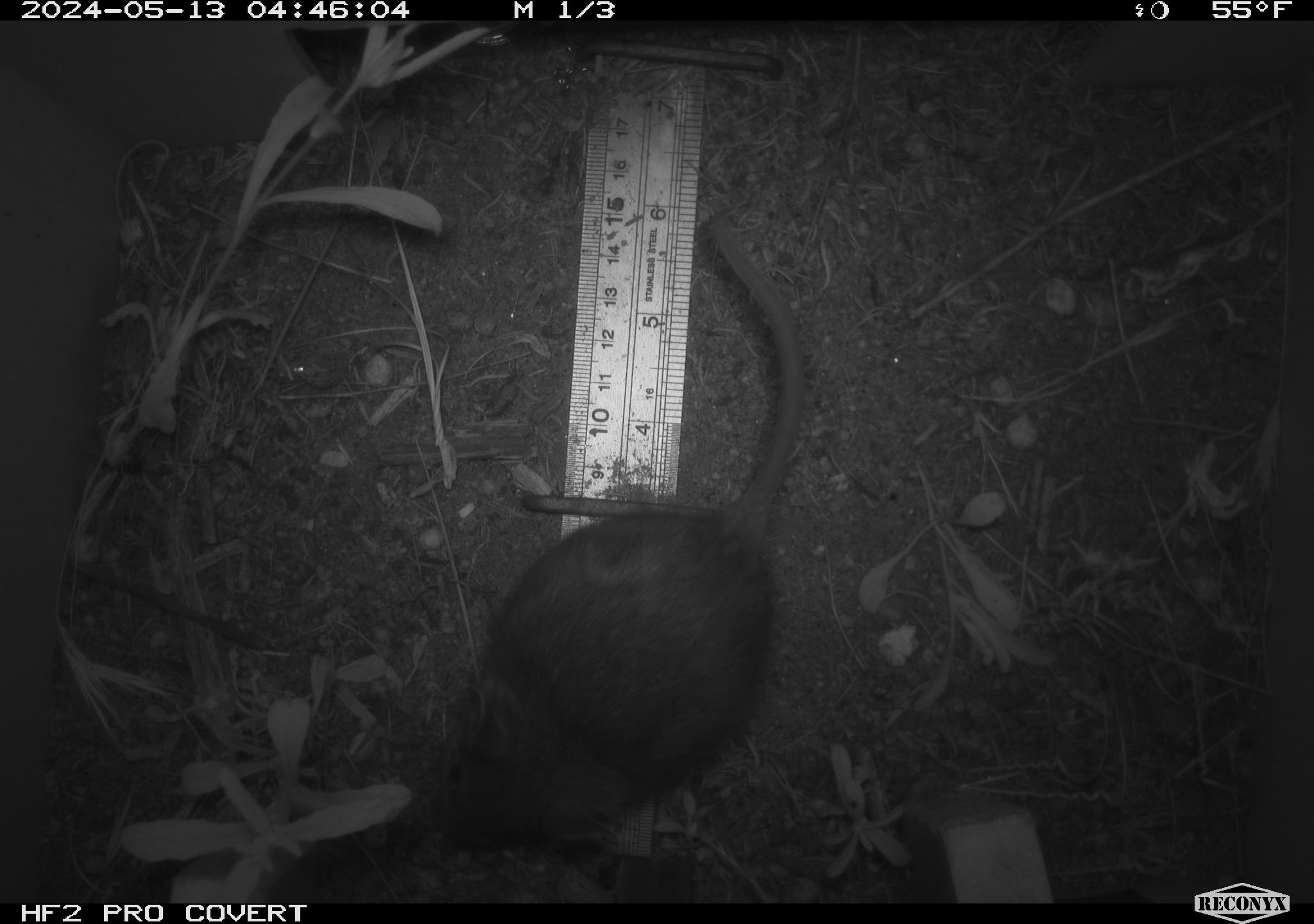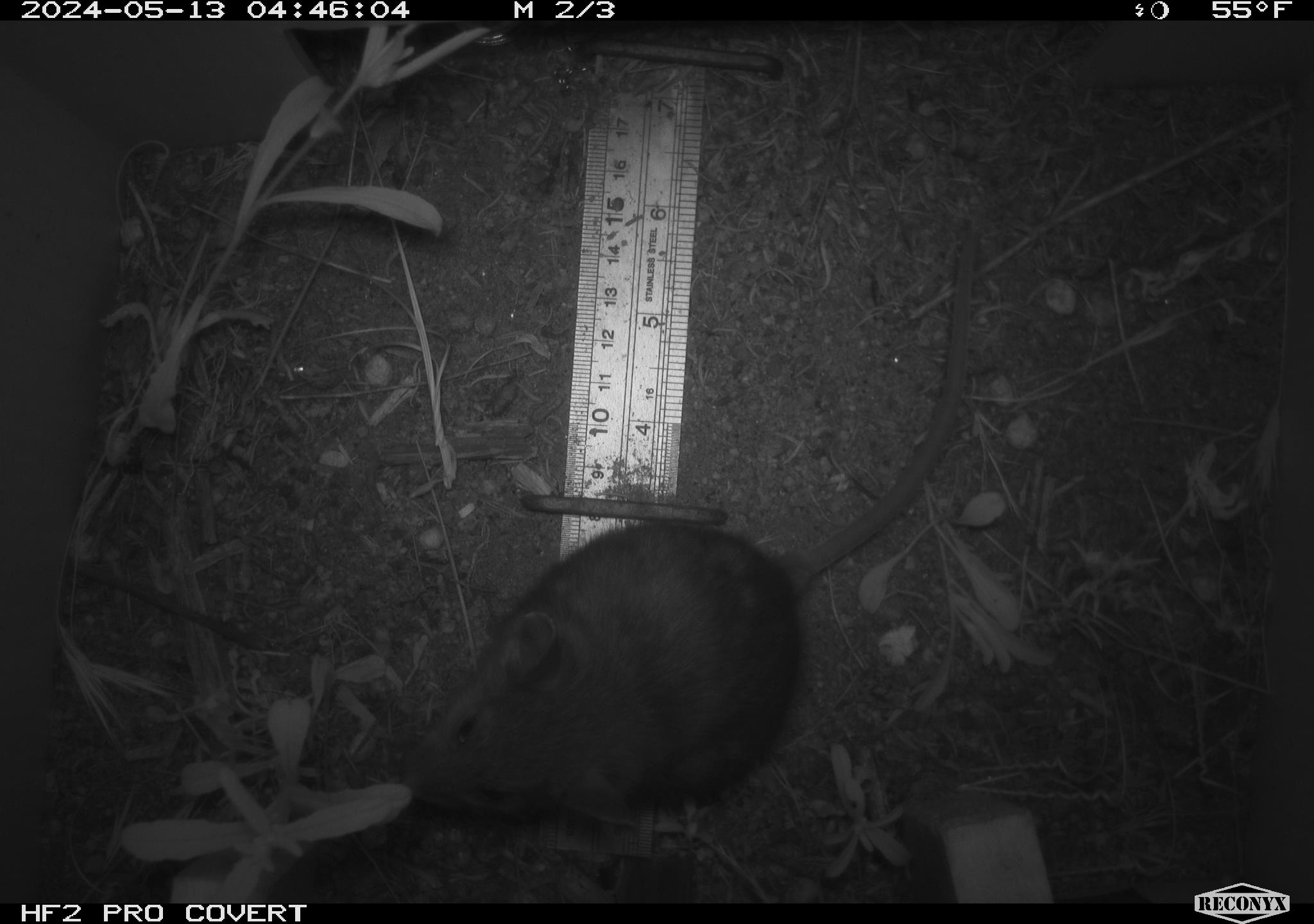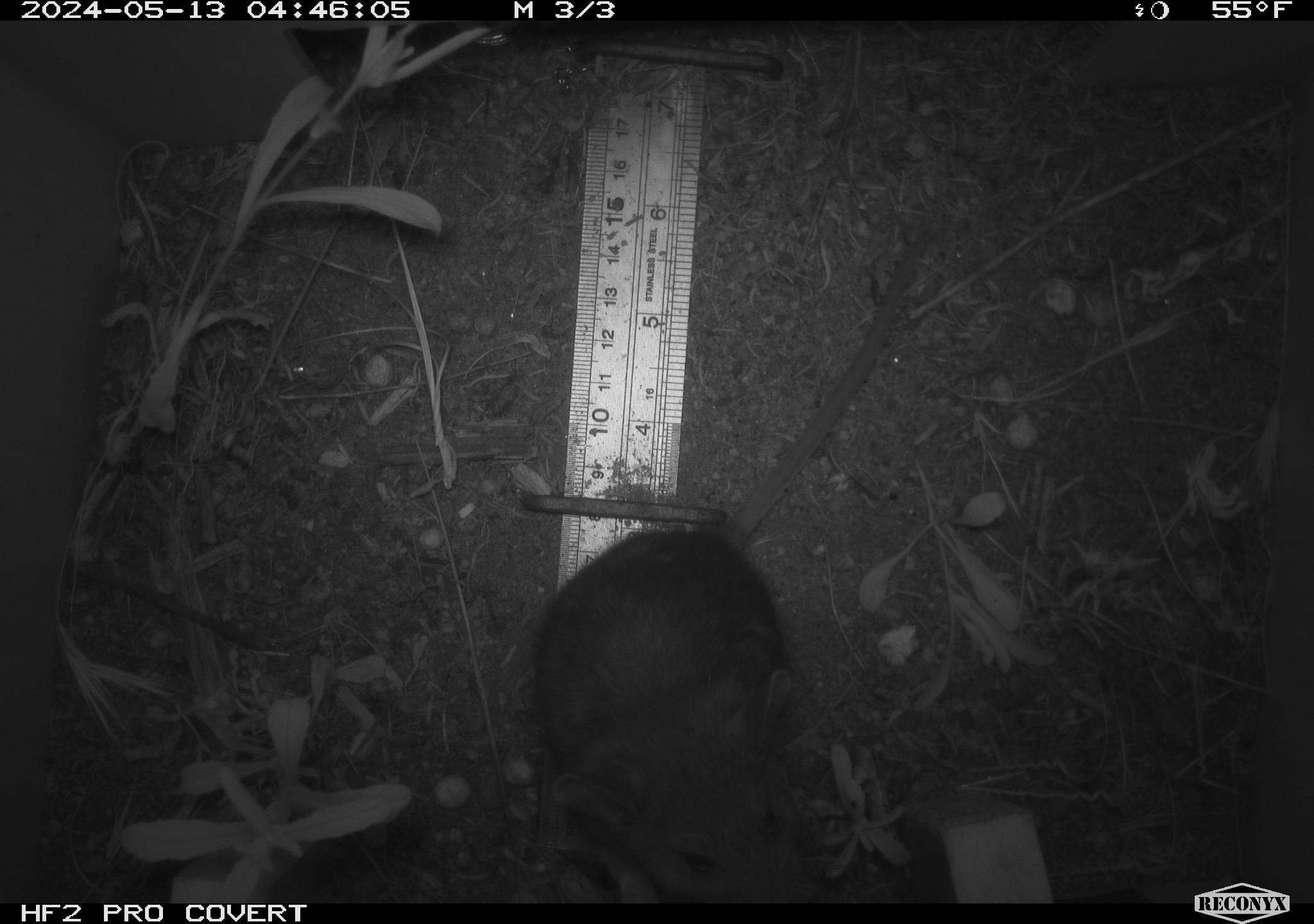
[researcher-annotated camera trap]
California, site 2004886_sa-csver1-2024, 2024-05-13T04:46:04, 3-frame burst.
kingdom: Animalia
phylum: Chordata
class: Mammalia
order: Rodentia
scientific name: Rodentia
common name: rodent